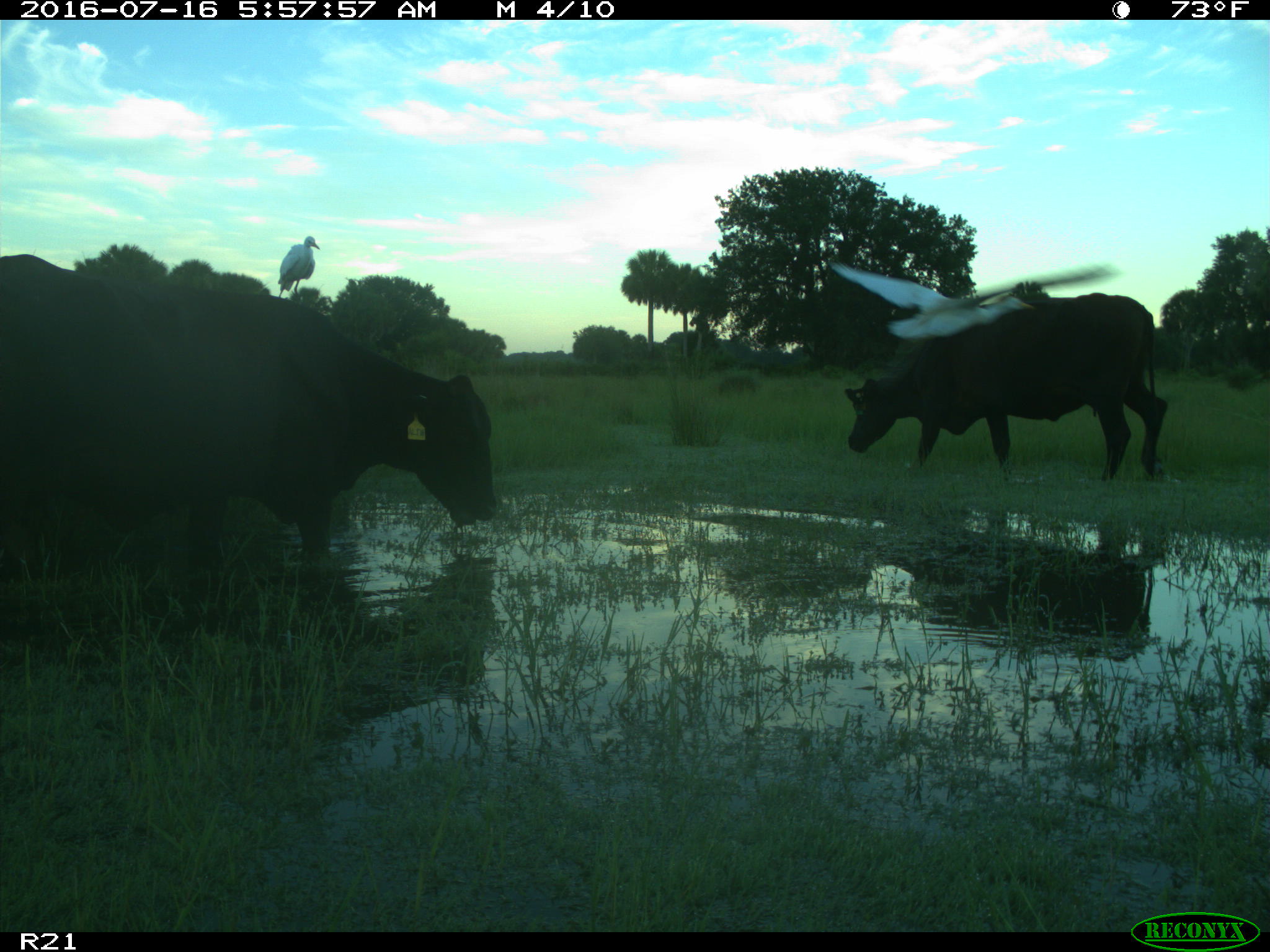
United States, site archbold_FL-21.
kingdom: Animalia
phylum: Chordata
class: Mammalia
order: Artiodactyla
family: Bovidae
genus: Bos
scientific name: Bos taurus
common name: domestic cow